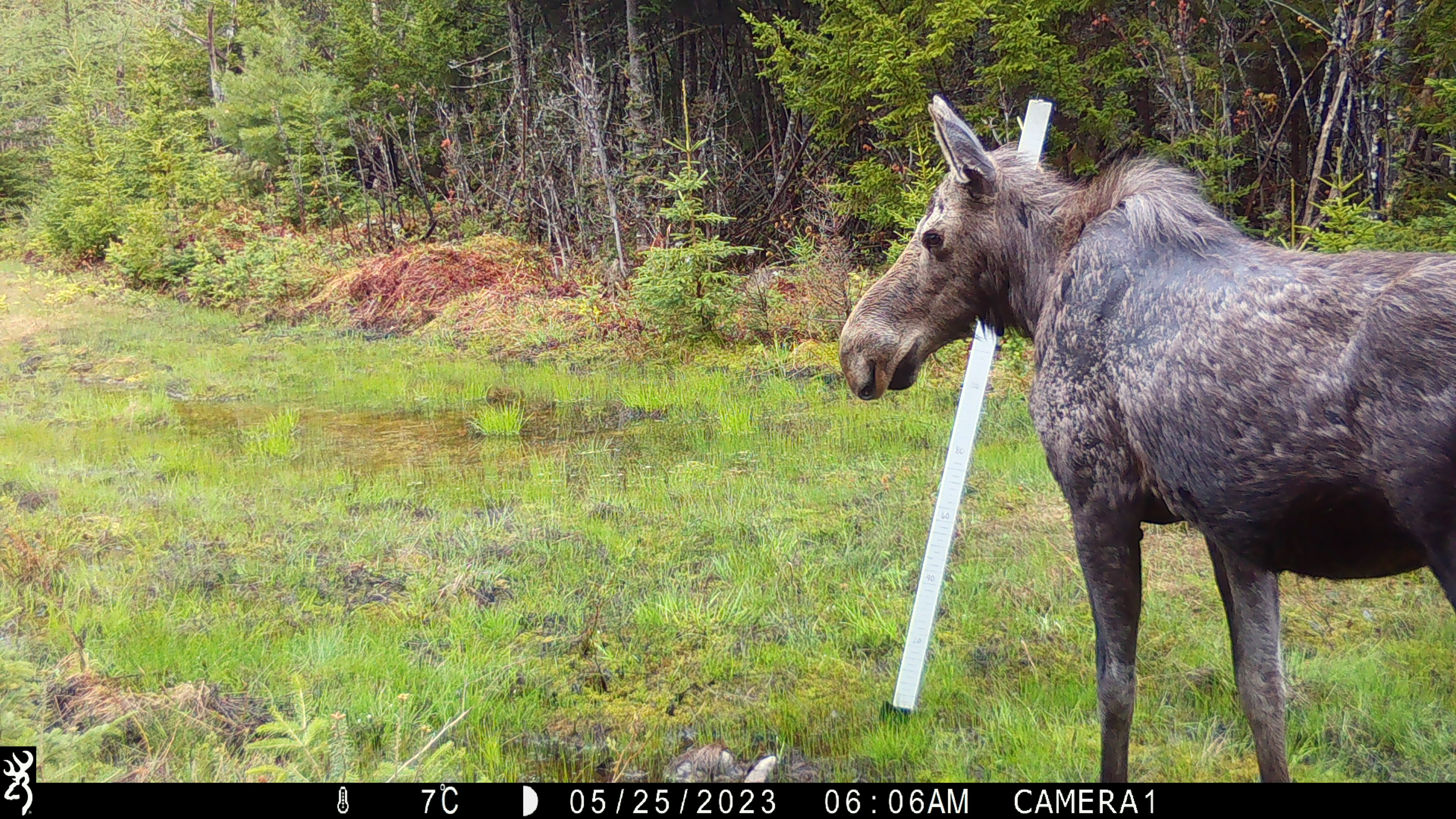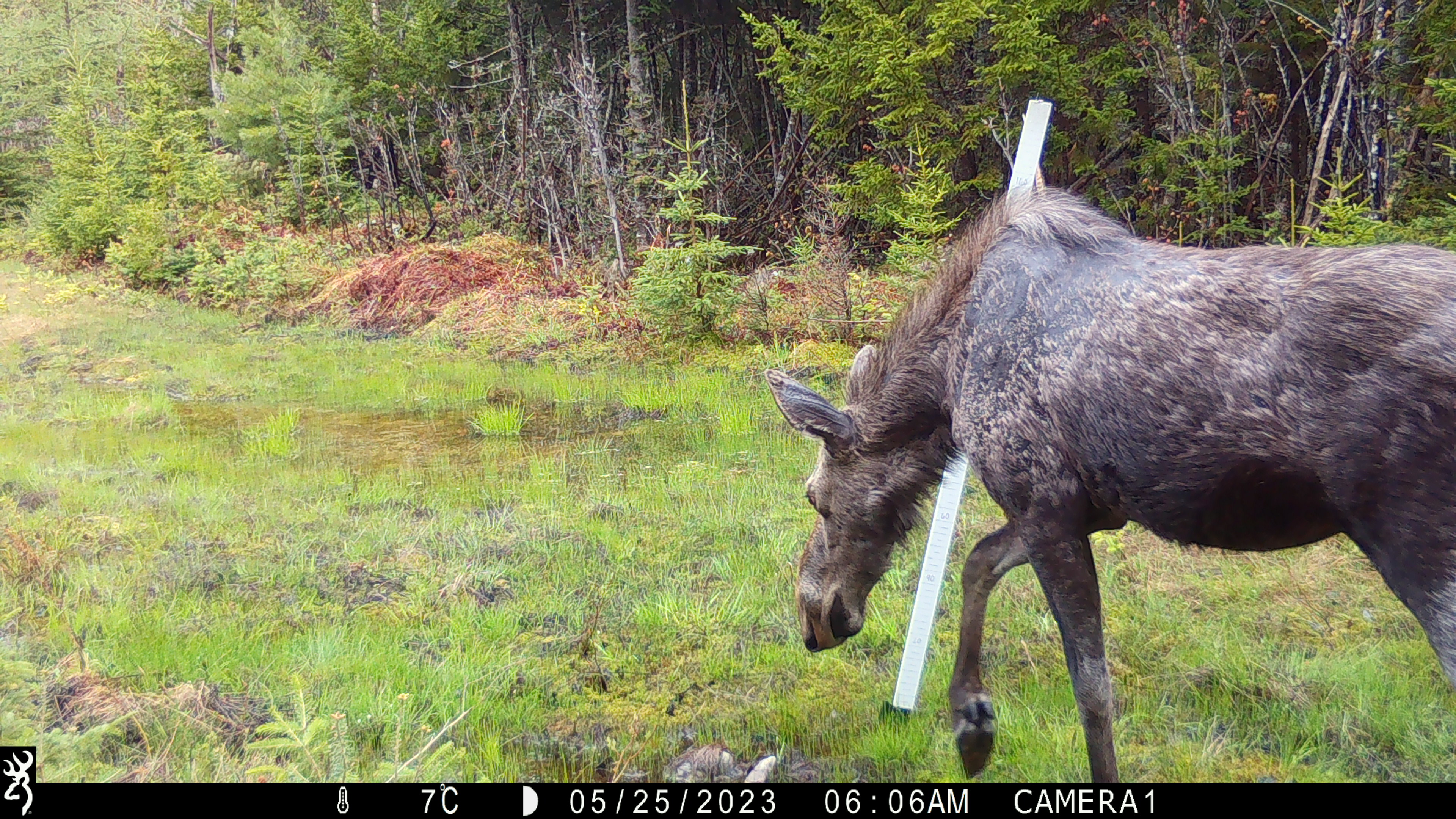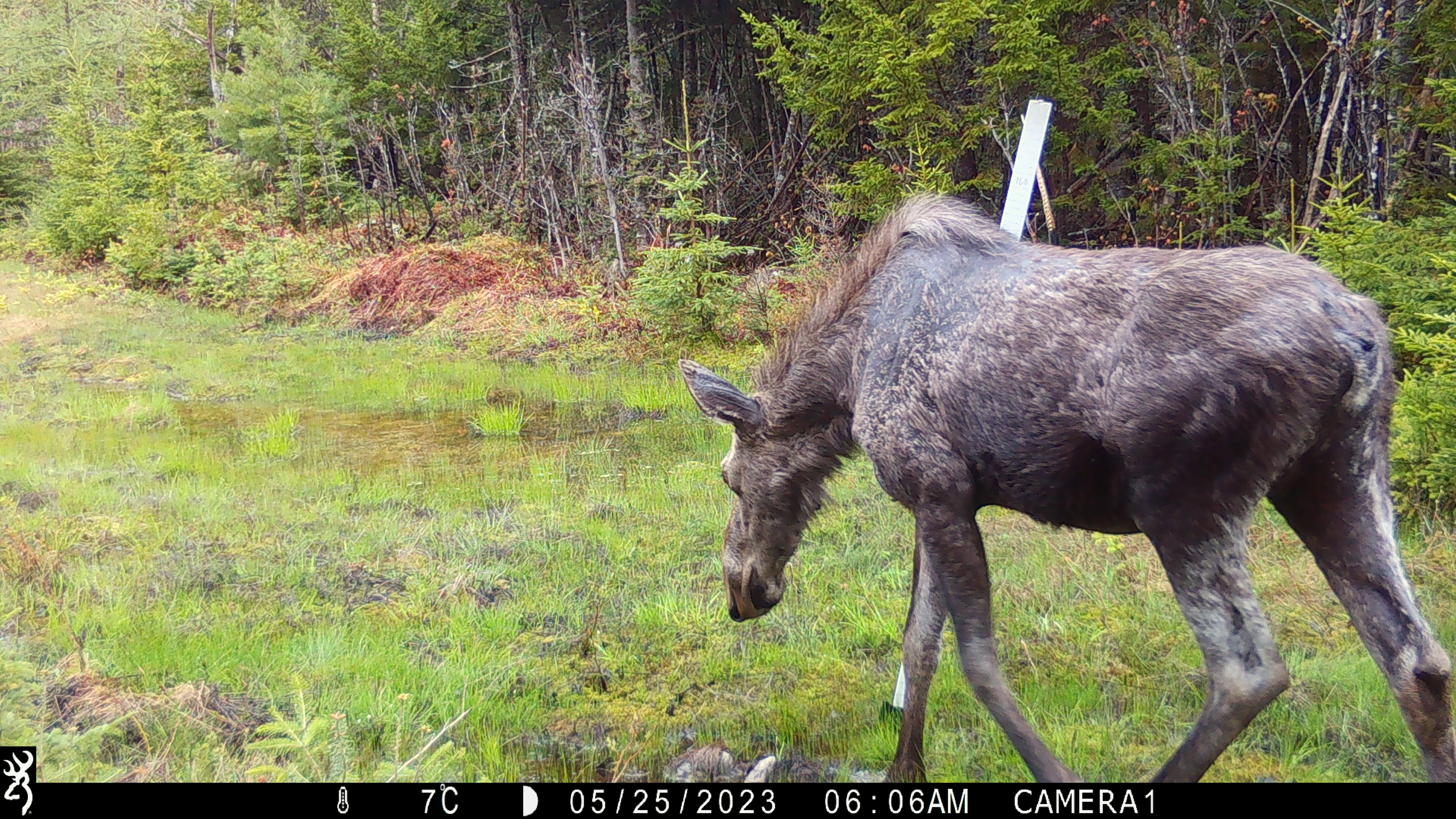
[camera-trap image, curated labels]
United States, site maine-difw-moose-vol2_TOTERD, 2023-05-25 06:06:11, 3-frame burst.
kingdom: Animalia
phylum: Chordata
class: Mammalia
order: Artiodactyla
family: Cervidae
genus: Alces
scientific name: Alces alces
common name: moose